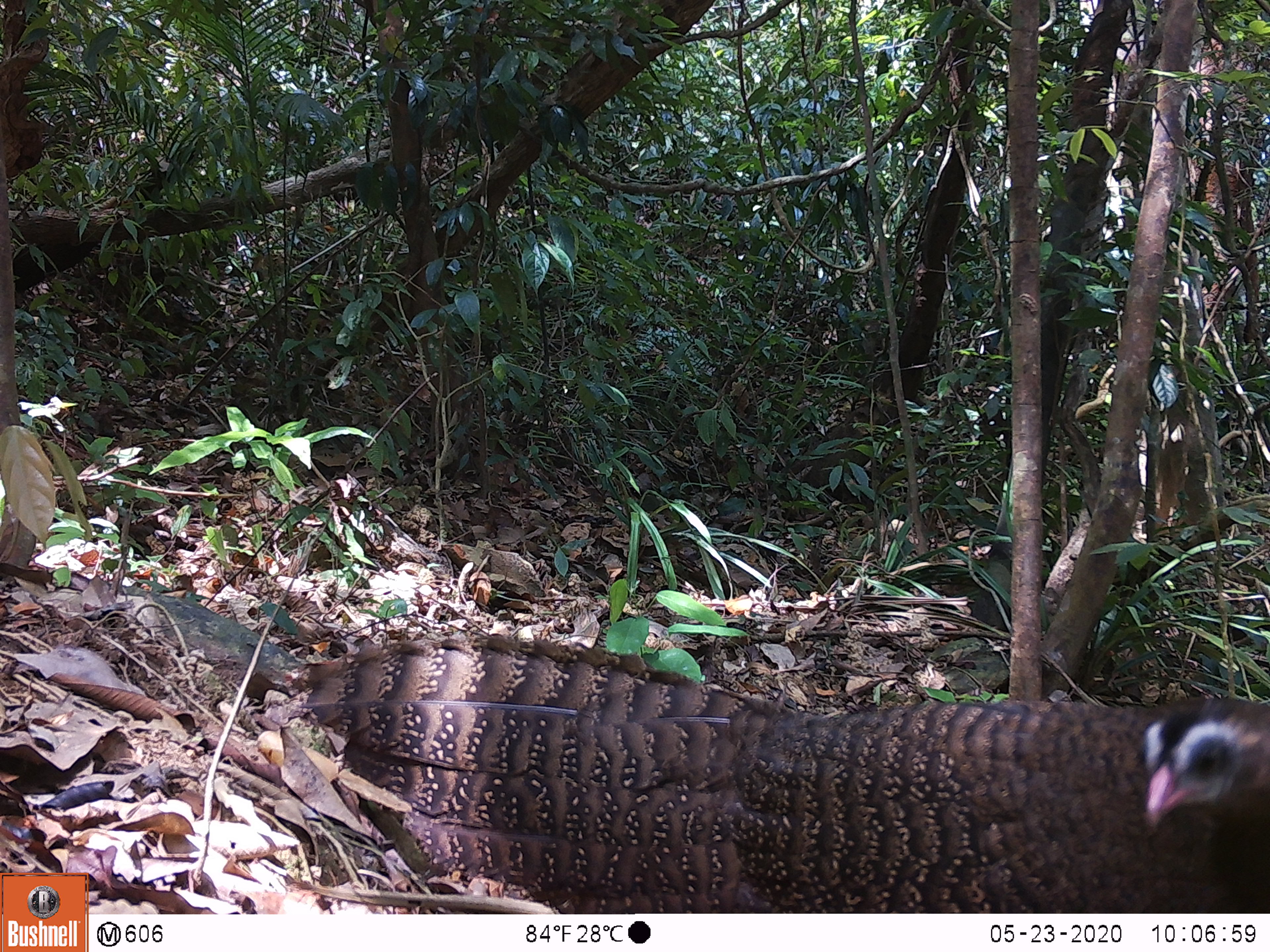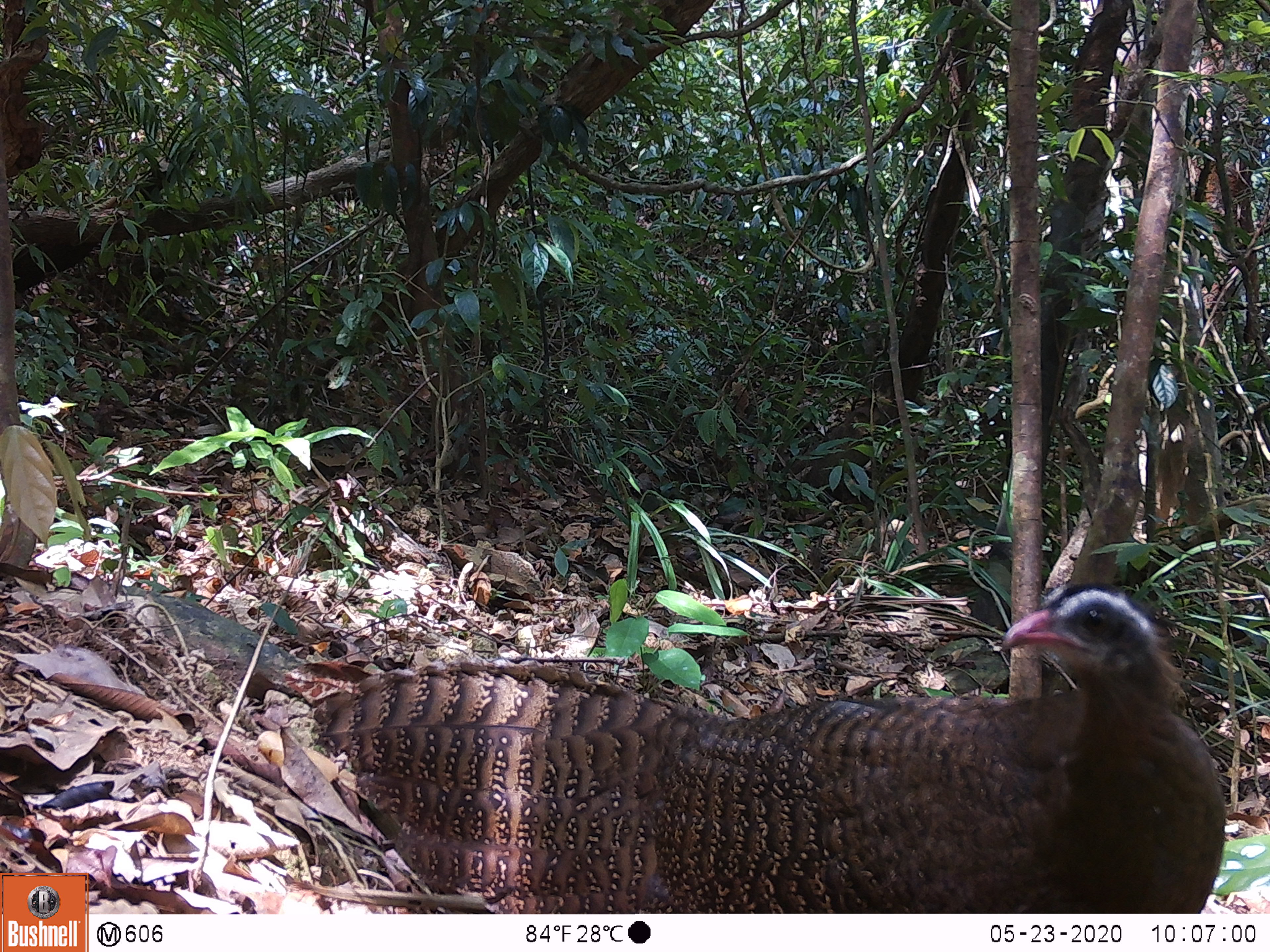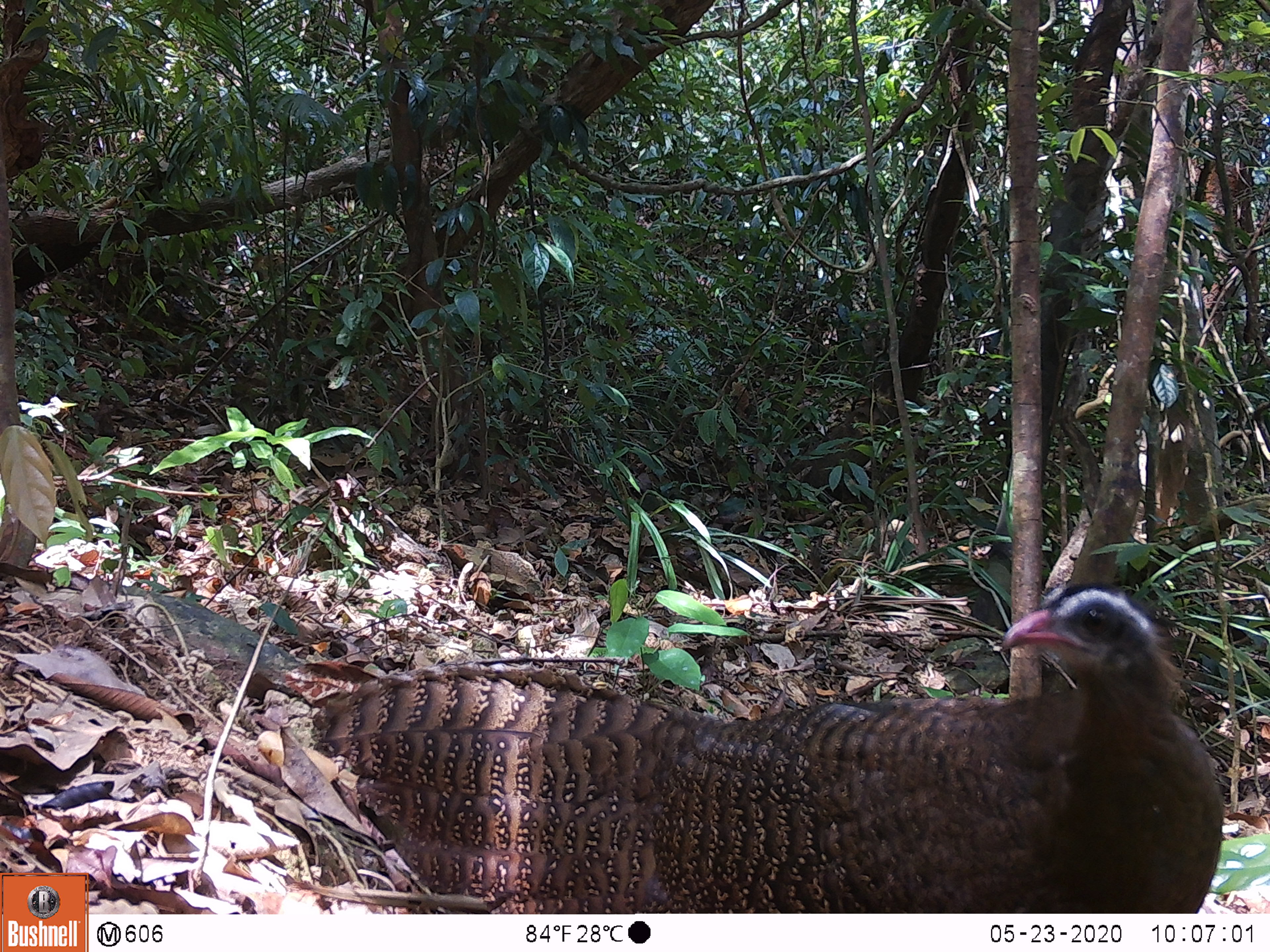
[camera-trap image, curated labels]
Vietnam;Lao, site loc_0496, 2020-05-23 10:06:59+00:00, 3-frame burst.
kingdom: Animalia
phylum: Chordata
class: Aves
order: Galliformes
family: Phasianidae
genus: Rheinardia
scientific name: Rheinardia ocellata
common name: crested argus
Crested argus (Rheinardia ocellata). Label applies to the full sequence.